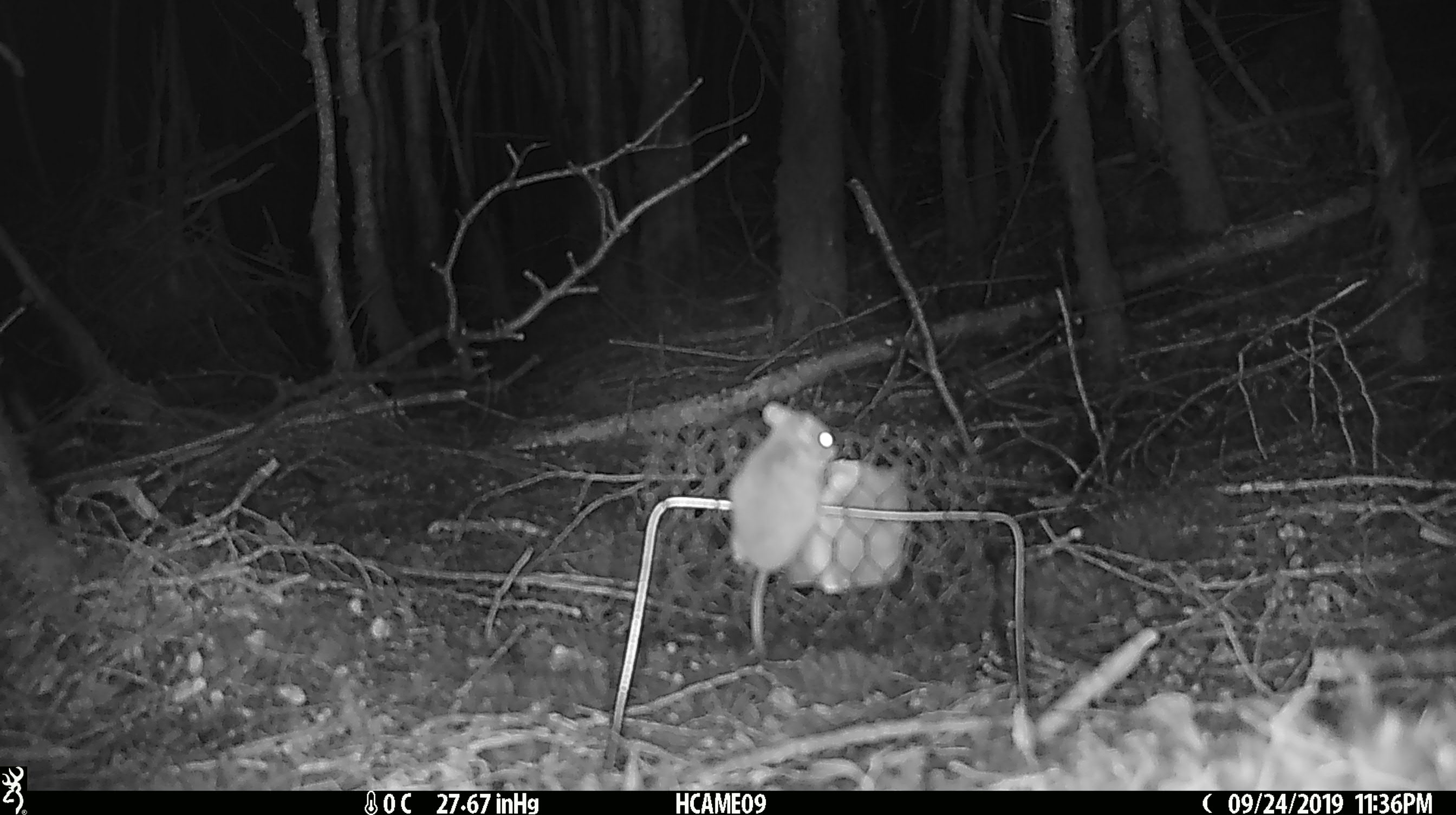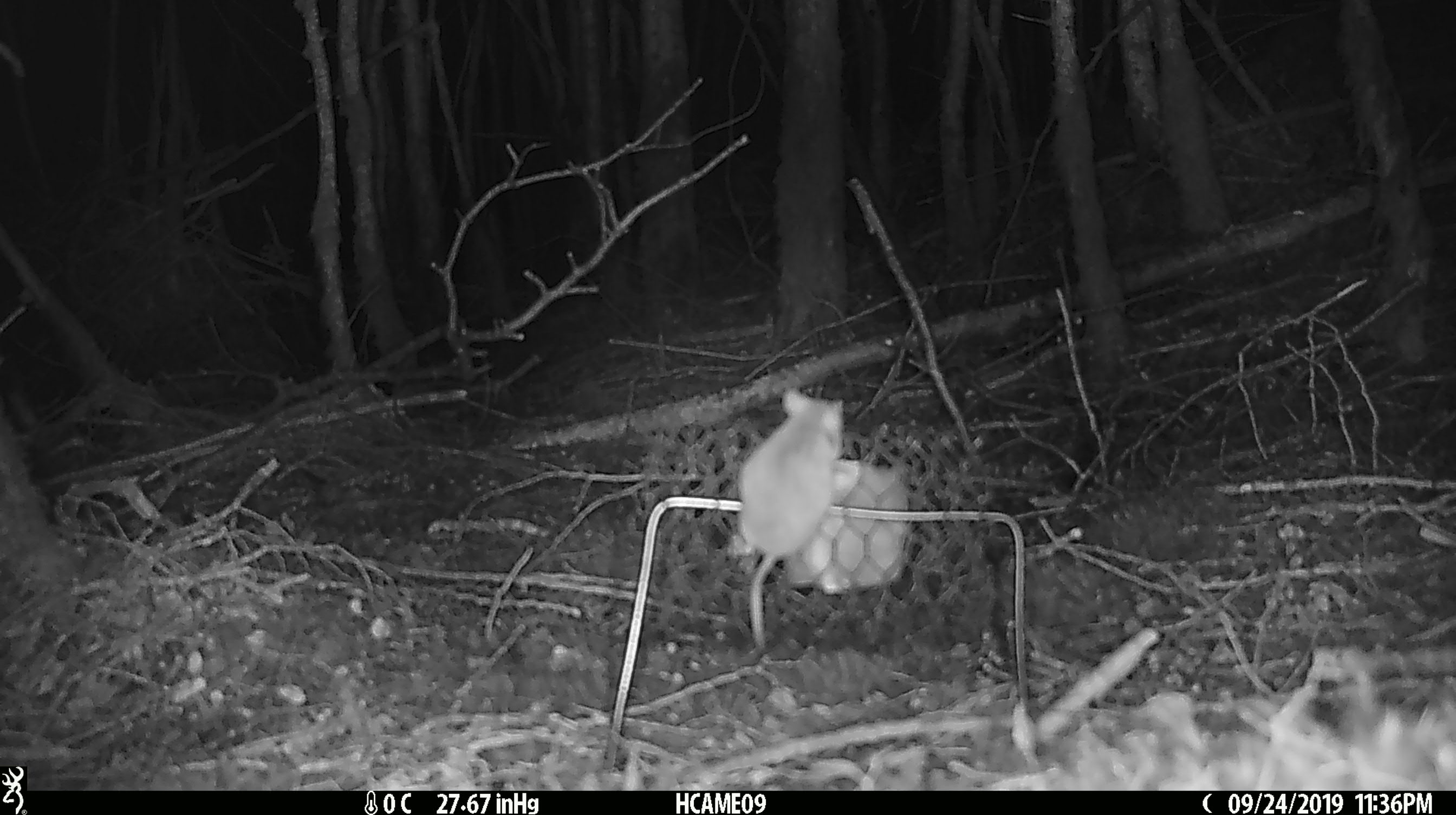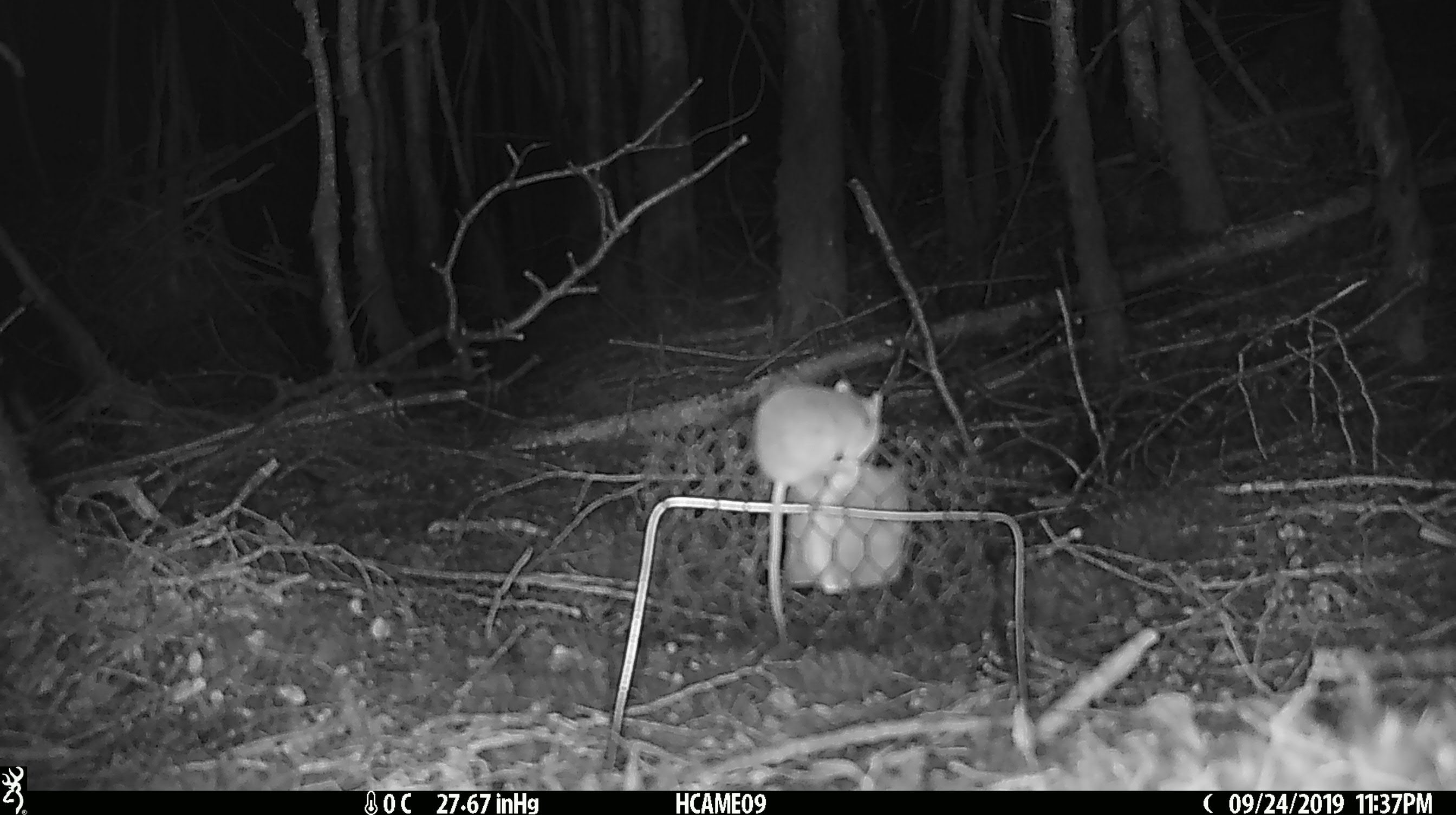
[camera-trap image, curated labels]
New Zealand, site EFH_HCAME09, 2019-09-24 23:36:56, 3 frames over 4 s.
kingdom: Animalia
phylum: Chordata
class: Mammalia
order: Rodentia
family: Muridae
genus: Mus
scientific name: Mus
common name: mouse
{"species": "mouse (Mus)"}